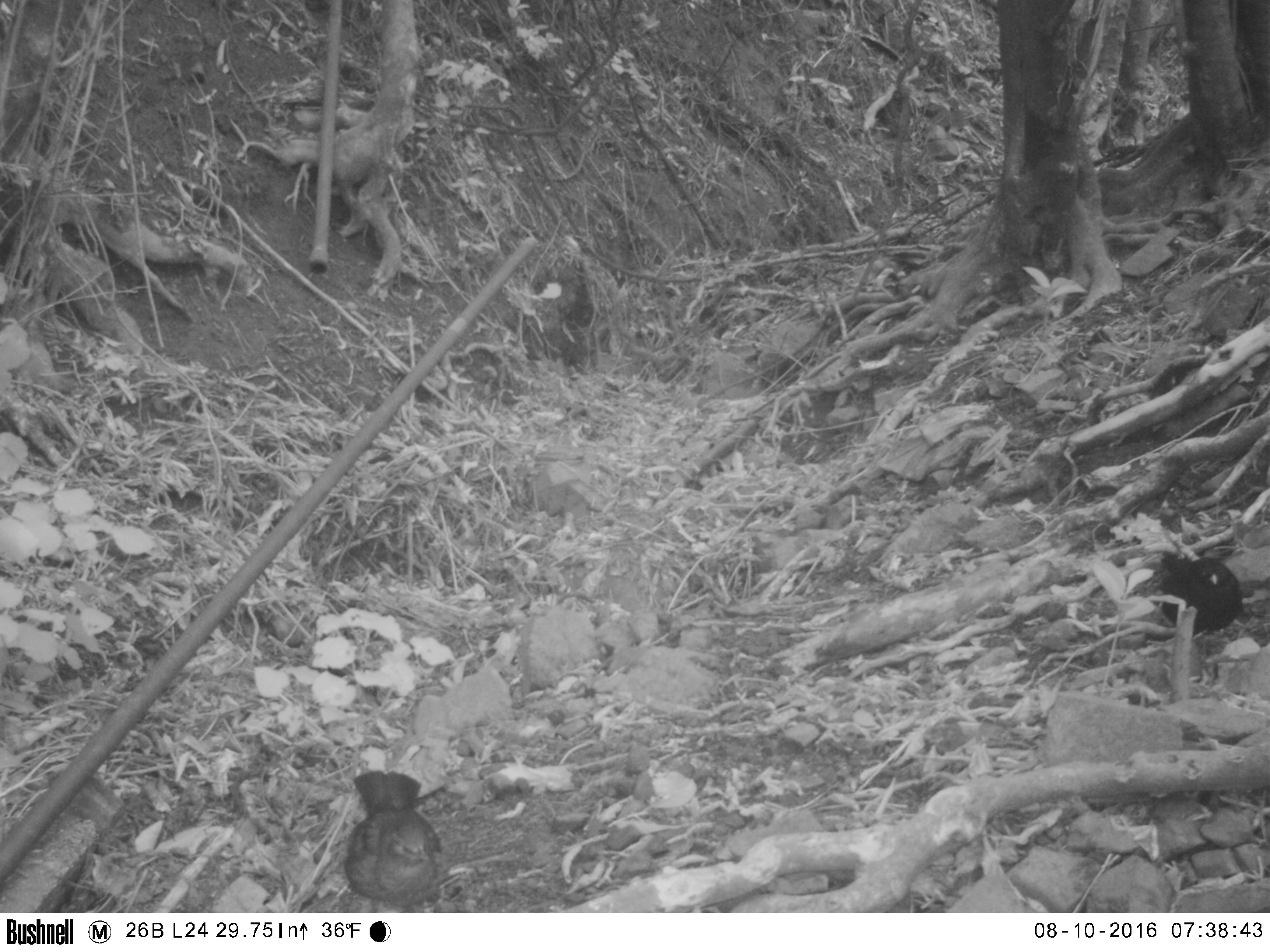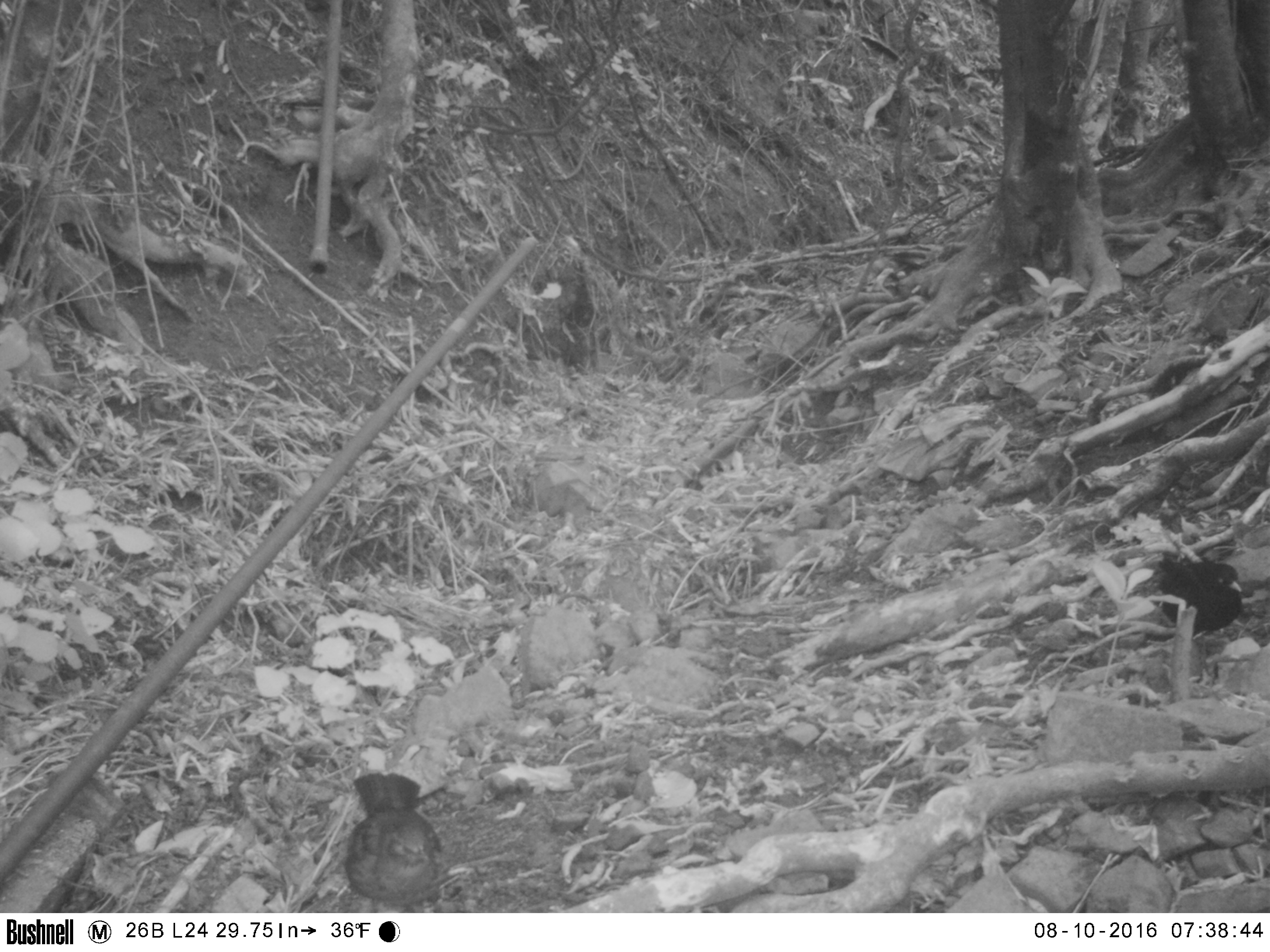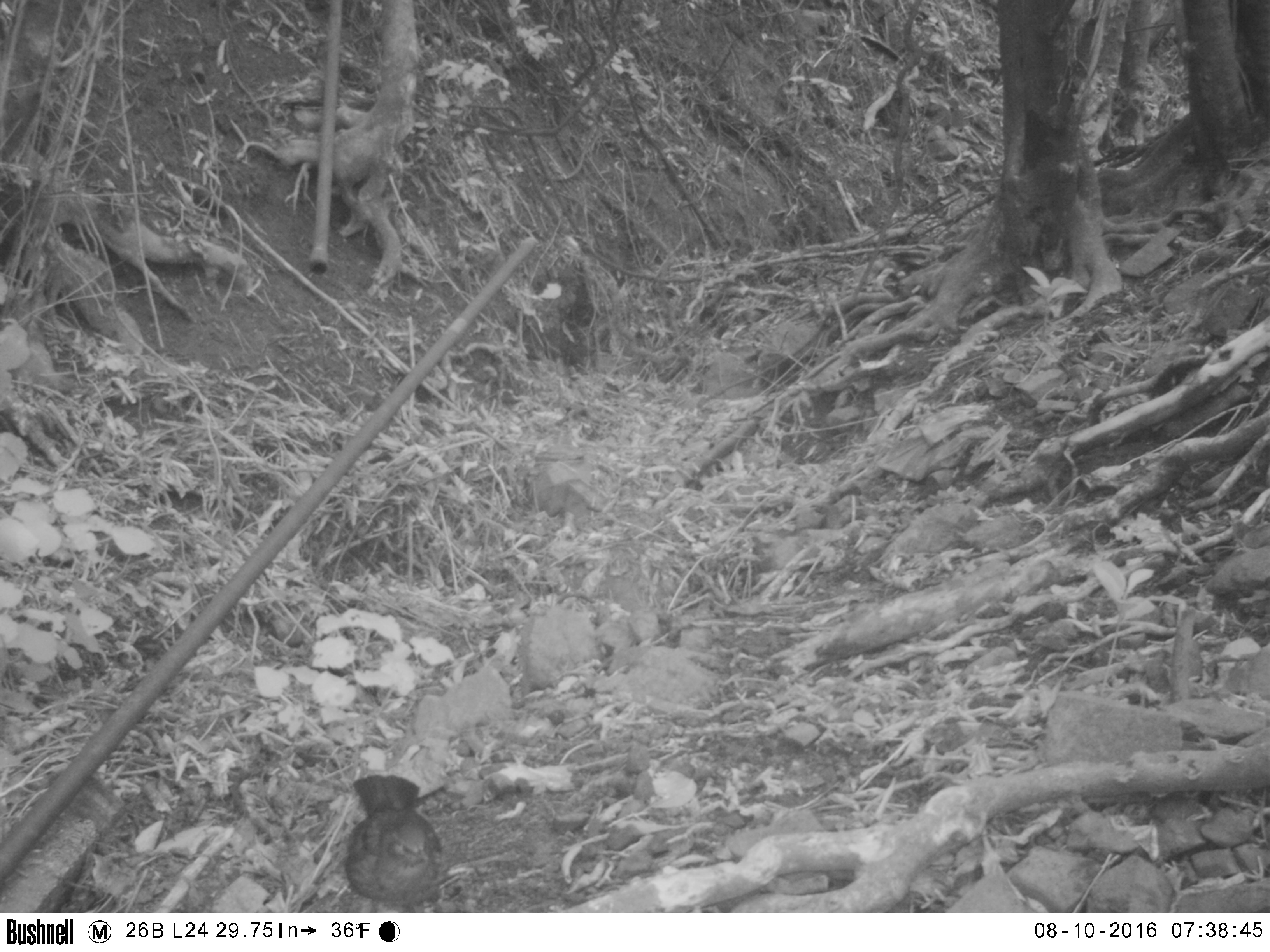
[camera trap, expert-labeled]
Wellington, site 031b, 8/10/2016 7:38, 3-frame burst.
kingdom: Animalia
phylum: Chordata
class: Aves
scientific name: Aves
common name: bird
Bird (Aves).